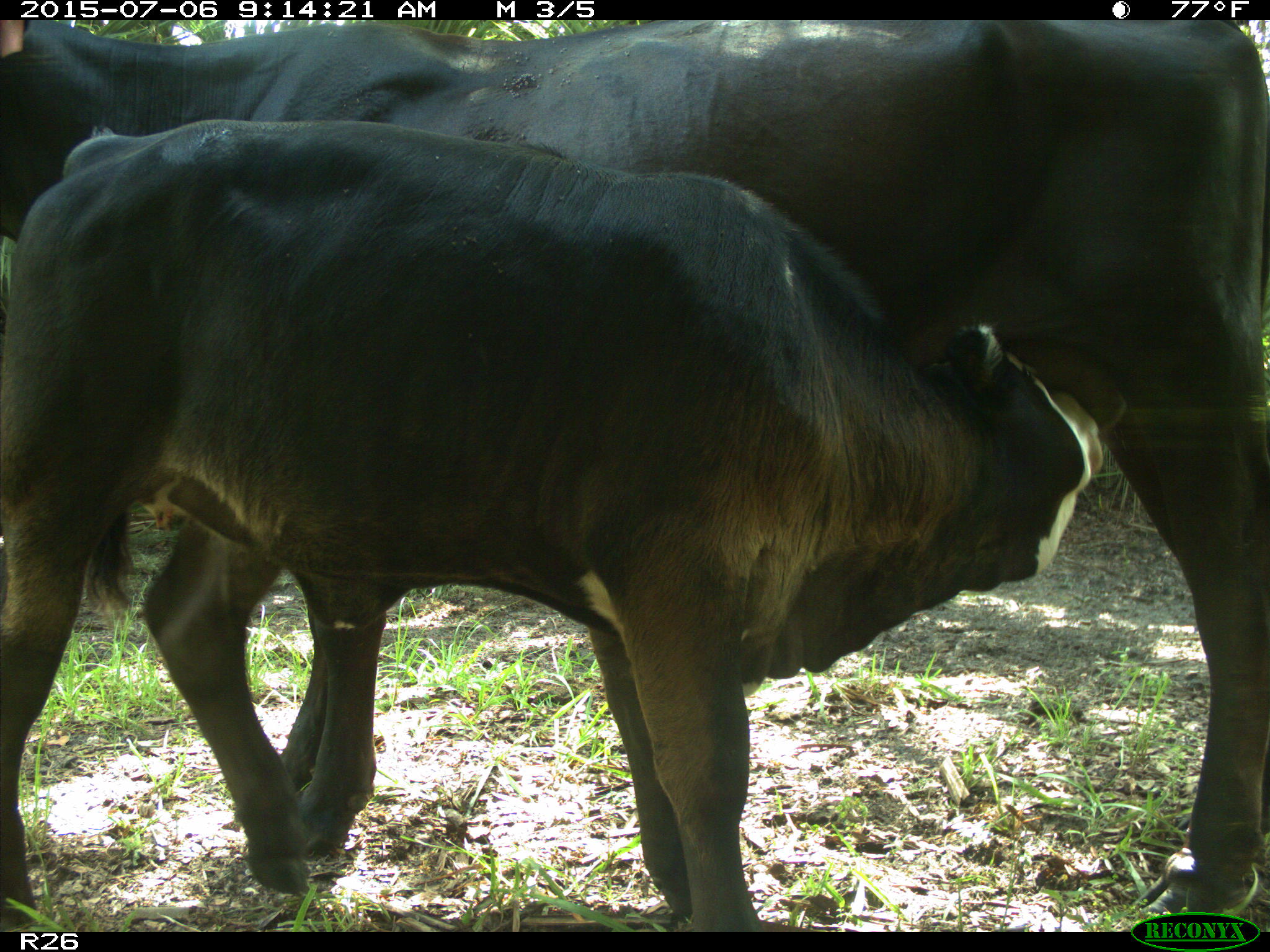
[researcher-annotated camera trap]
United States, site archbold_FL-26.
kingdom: Animalia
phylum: Chordata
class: Mammalia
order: Artiodactyla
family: Bovidae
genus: Bos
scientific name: Bos taurus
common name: domestic cow